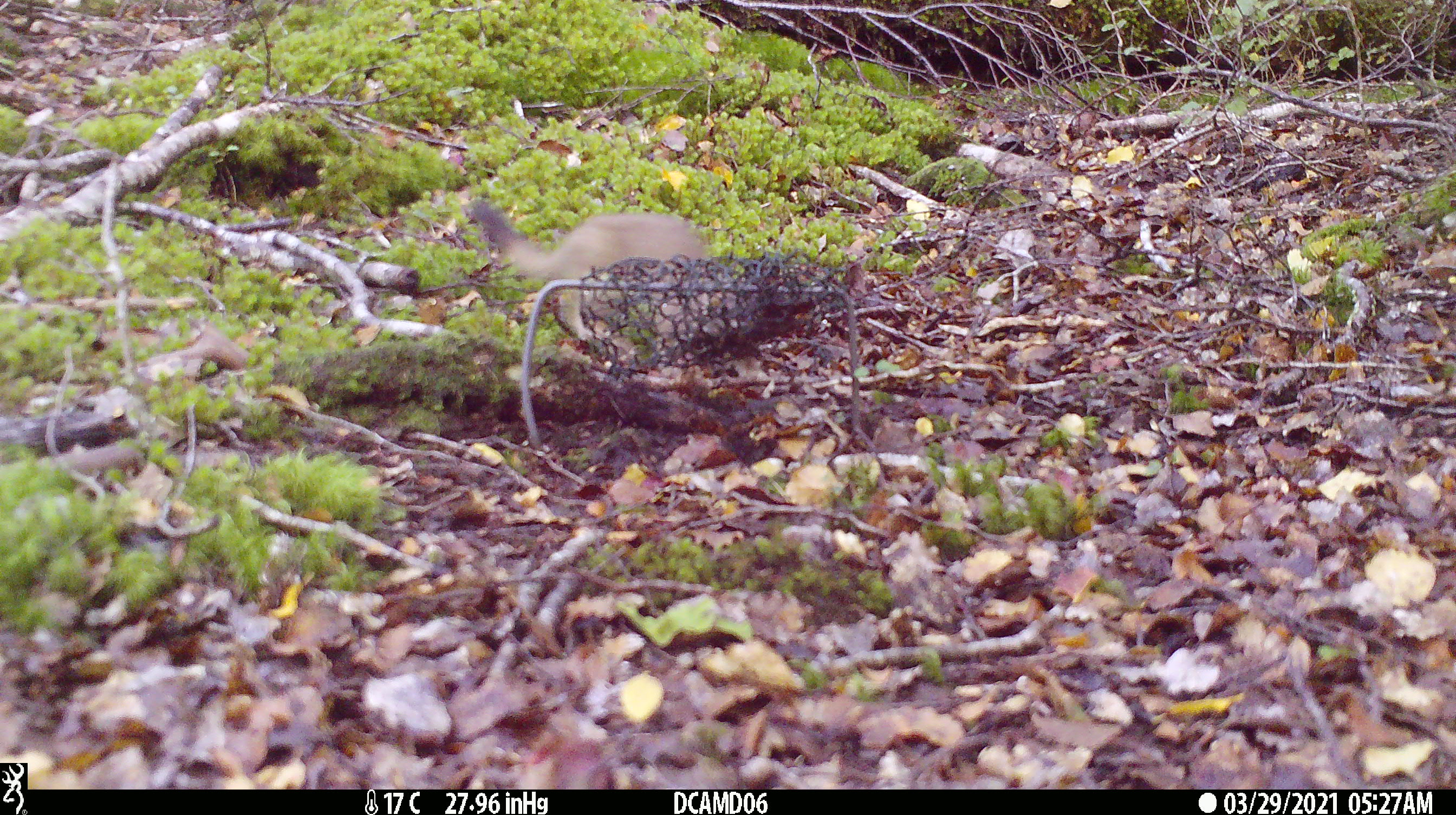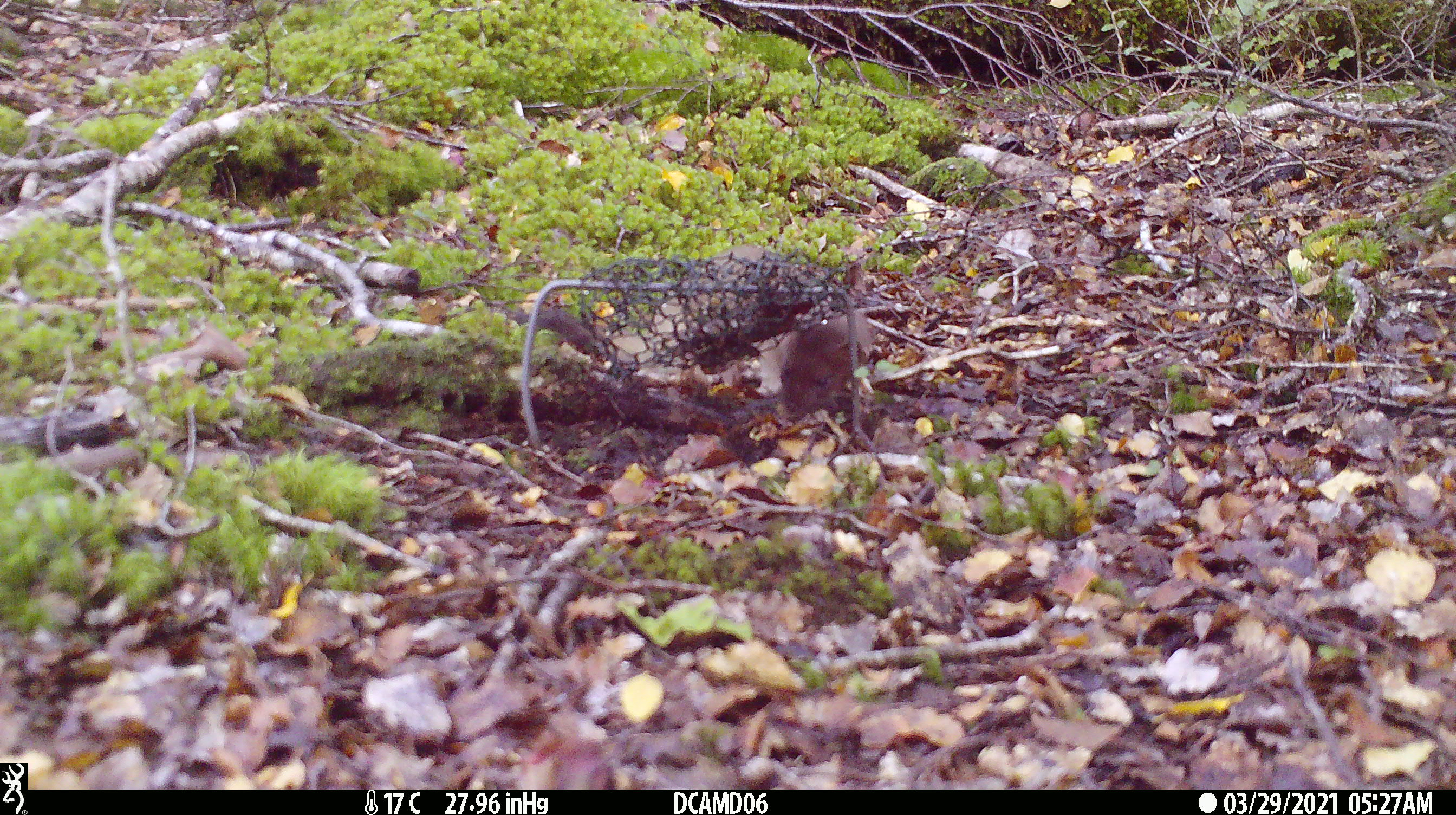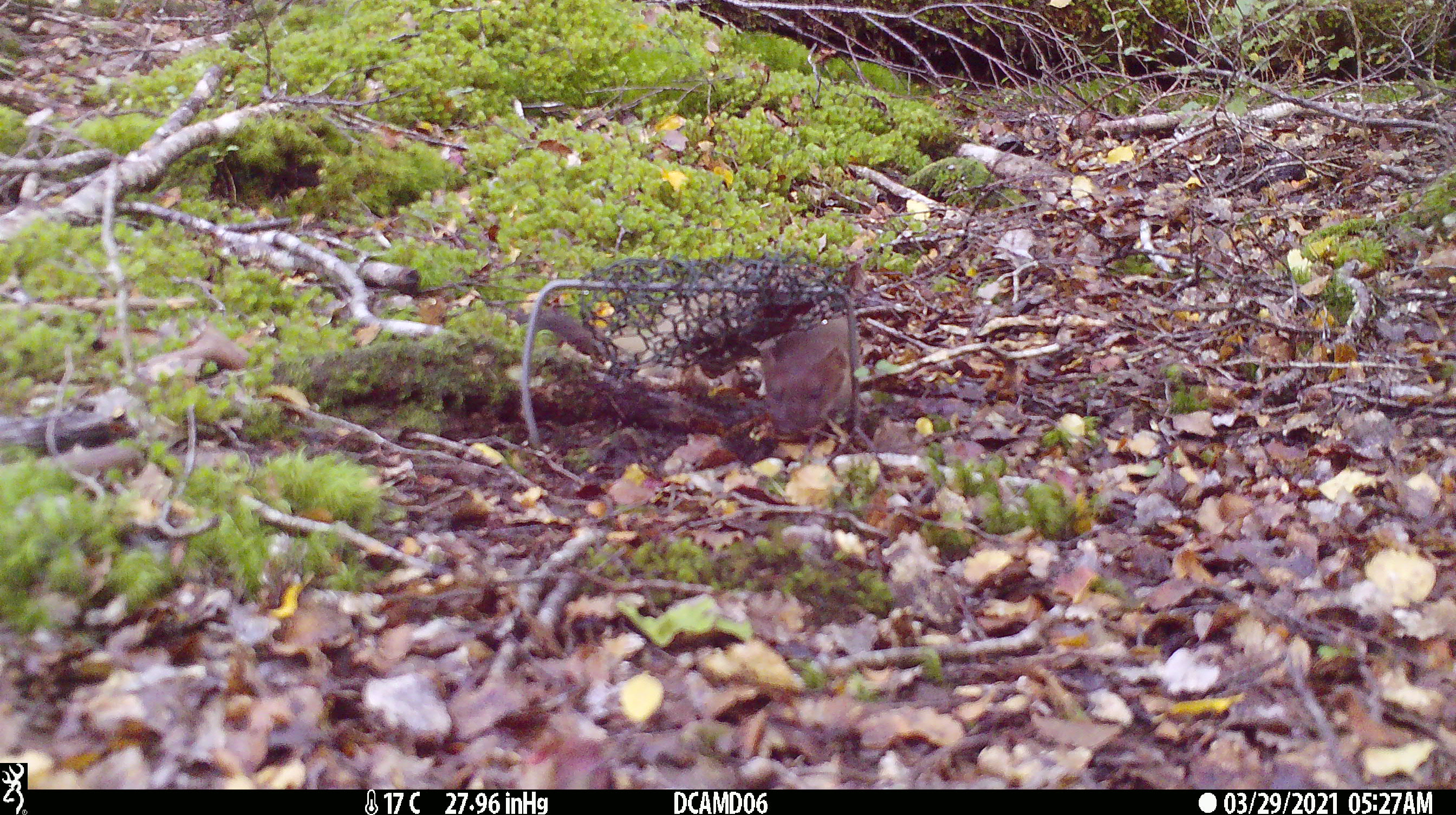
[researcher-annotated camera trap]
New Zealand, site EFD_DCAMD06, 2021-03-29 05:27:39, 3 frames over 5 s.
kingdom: Animalia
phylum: Chordata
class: Mammalia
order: Carnivora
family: Mustelidae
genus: Mustela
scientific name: Mustela erminea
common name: stoat